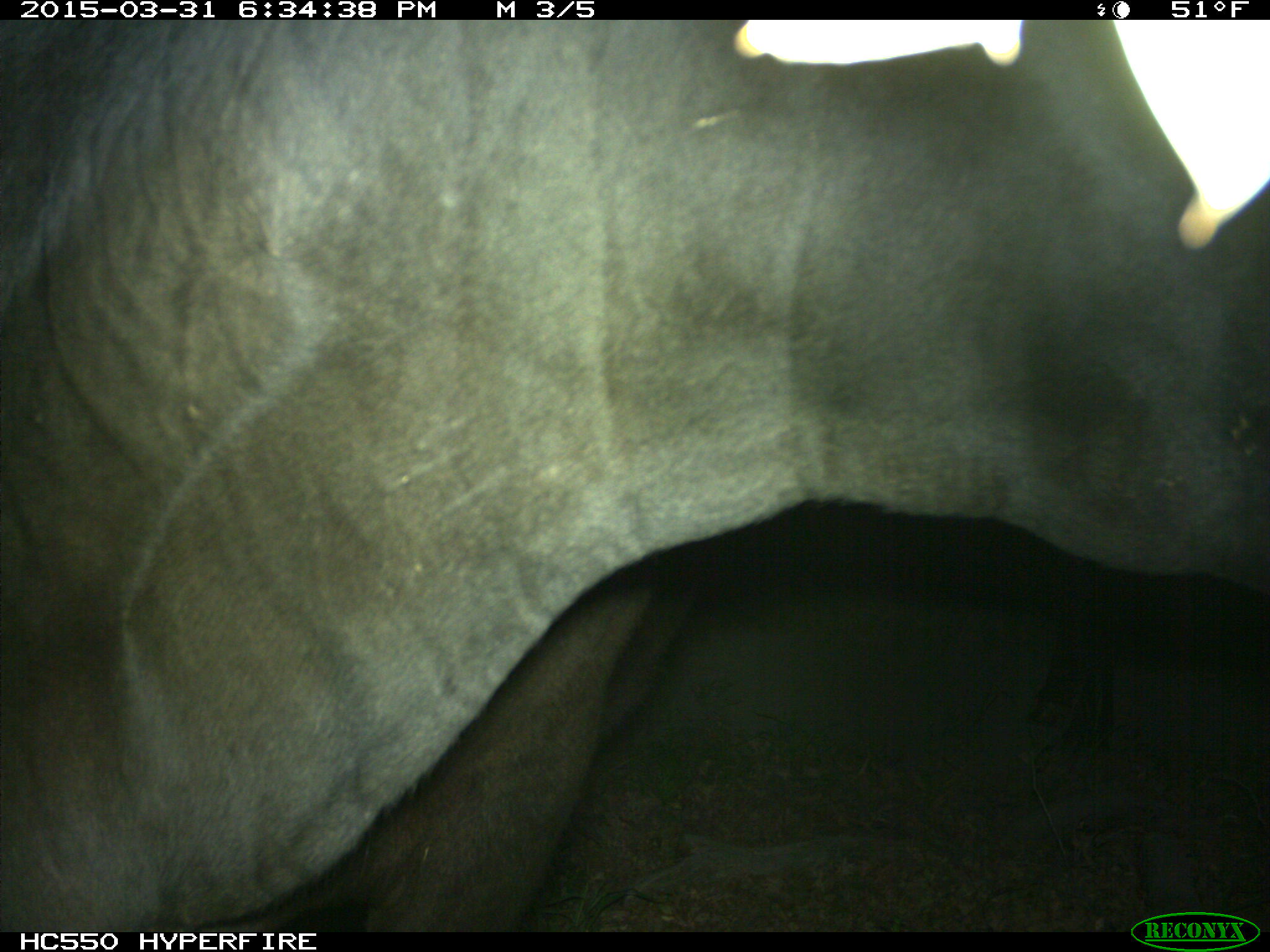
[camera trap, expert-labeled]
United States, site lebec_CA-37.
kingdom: Animalia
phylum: Chordata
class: Mammalia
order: Artiodactyla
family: Bovidae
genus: Bos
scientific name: Bos taurus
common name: domestic cow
Bos taurus (domestic cow).